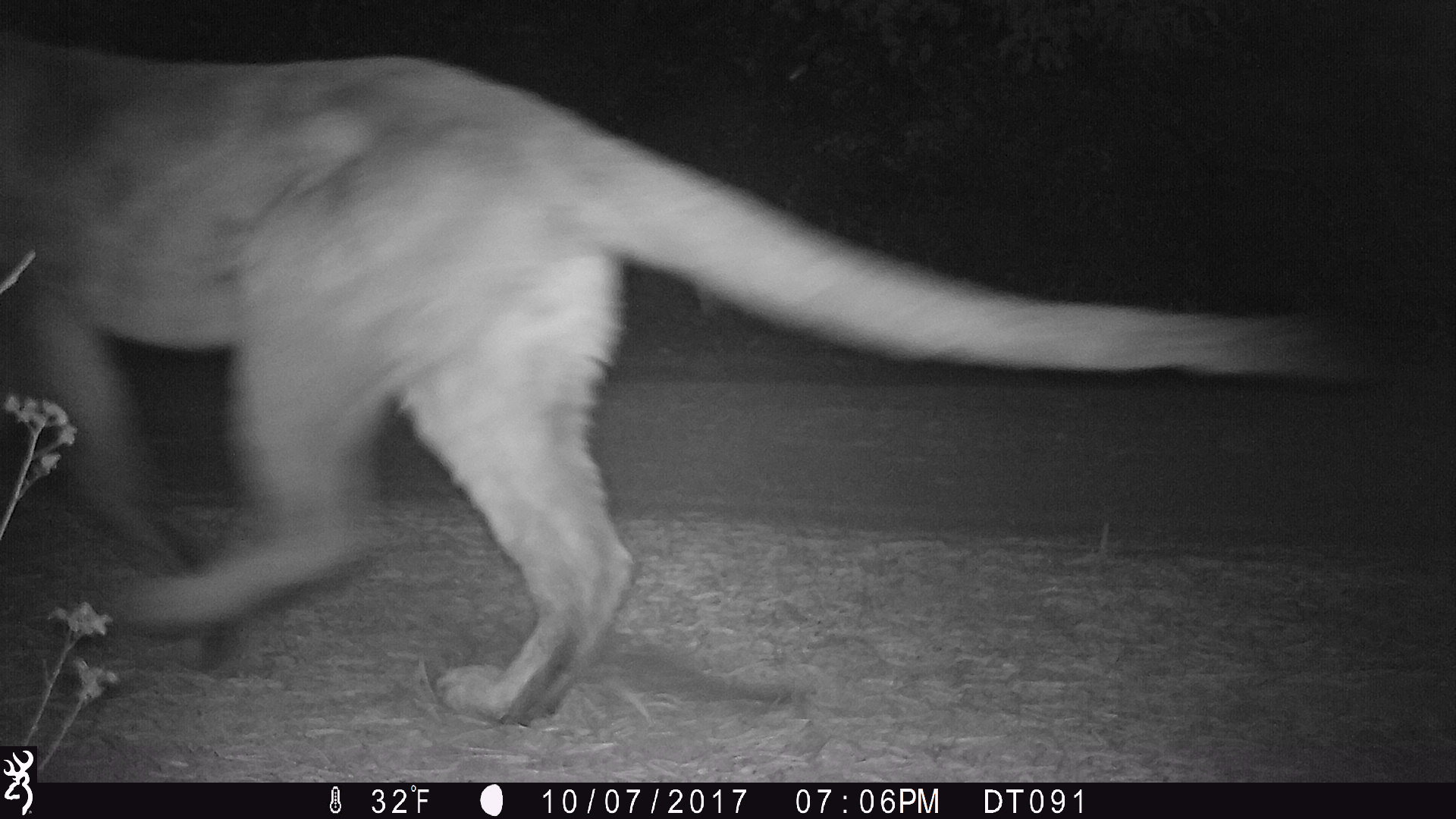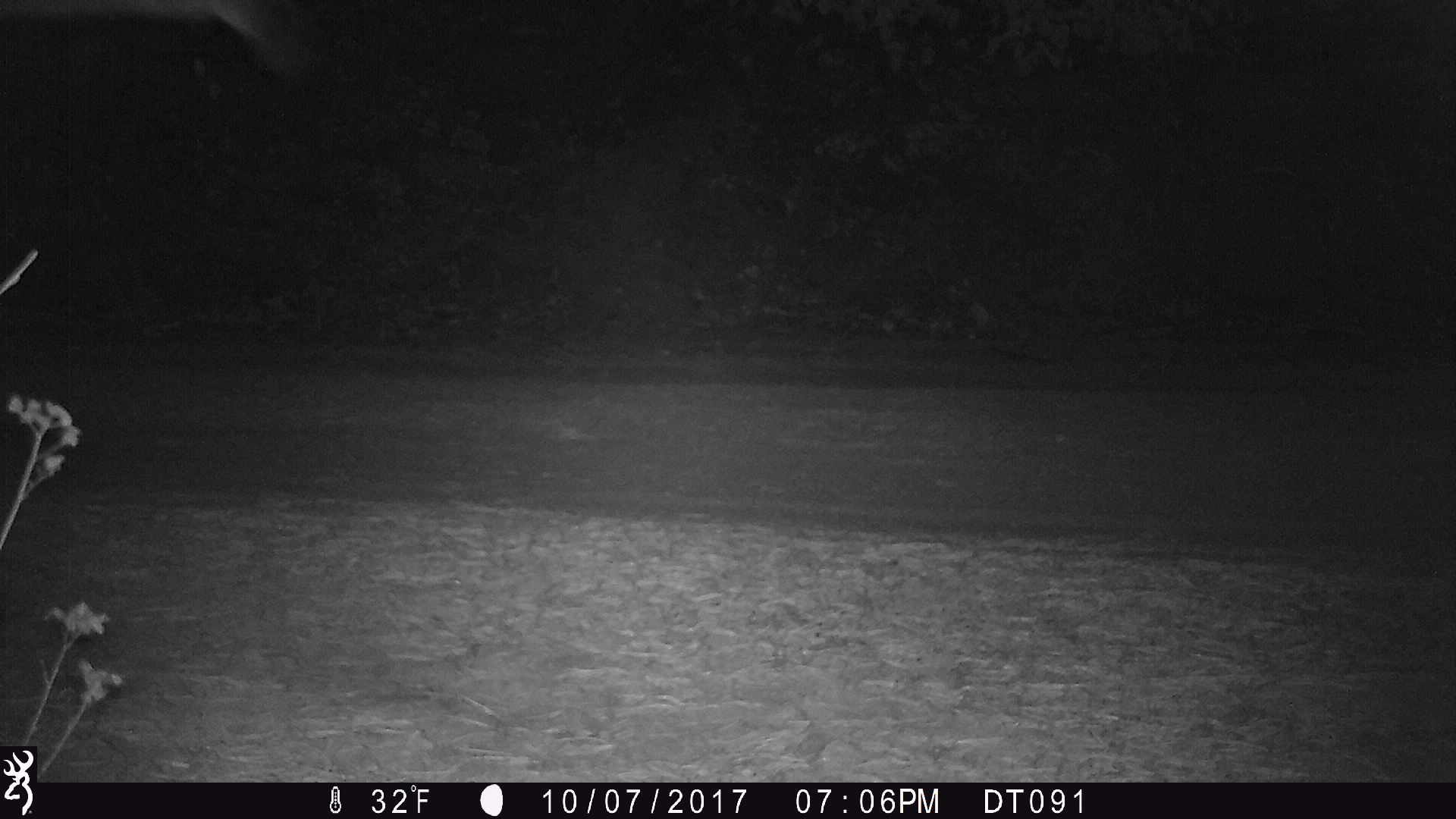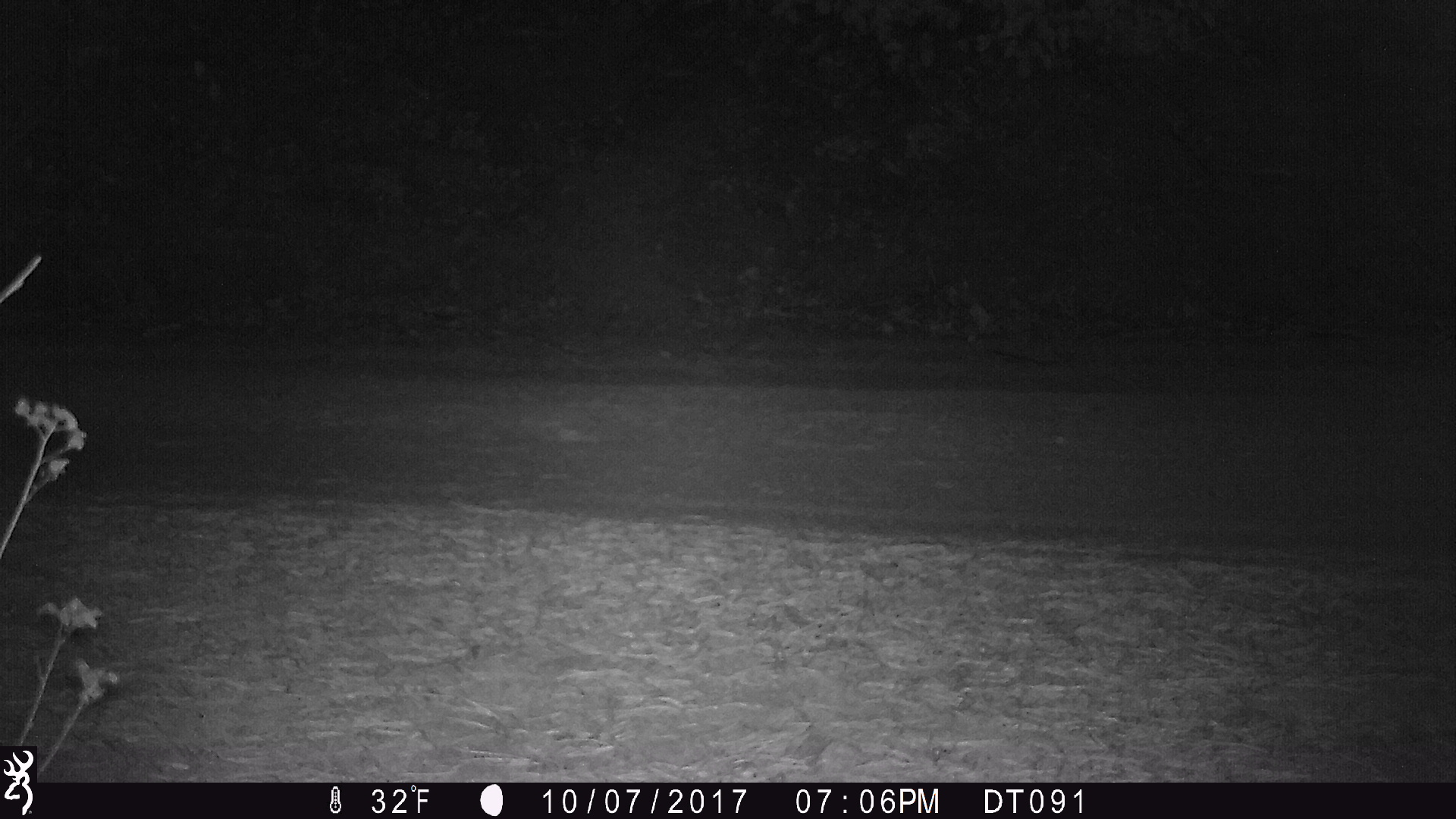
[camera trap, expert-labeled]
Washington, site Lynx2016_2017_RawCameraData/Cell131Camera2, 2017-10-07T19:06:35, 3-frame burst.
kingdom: Animalia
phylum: Chordata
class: Mammalia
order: Carnivora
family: Felidae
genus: Puma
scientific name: Puma concolor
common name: mountain lion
Puma concolor (mountain lion). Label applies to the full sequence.